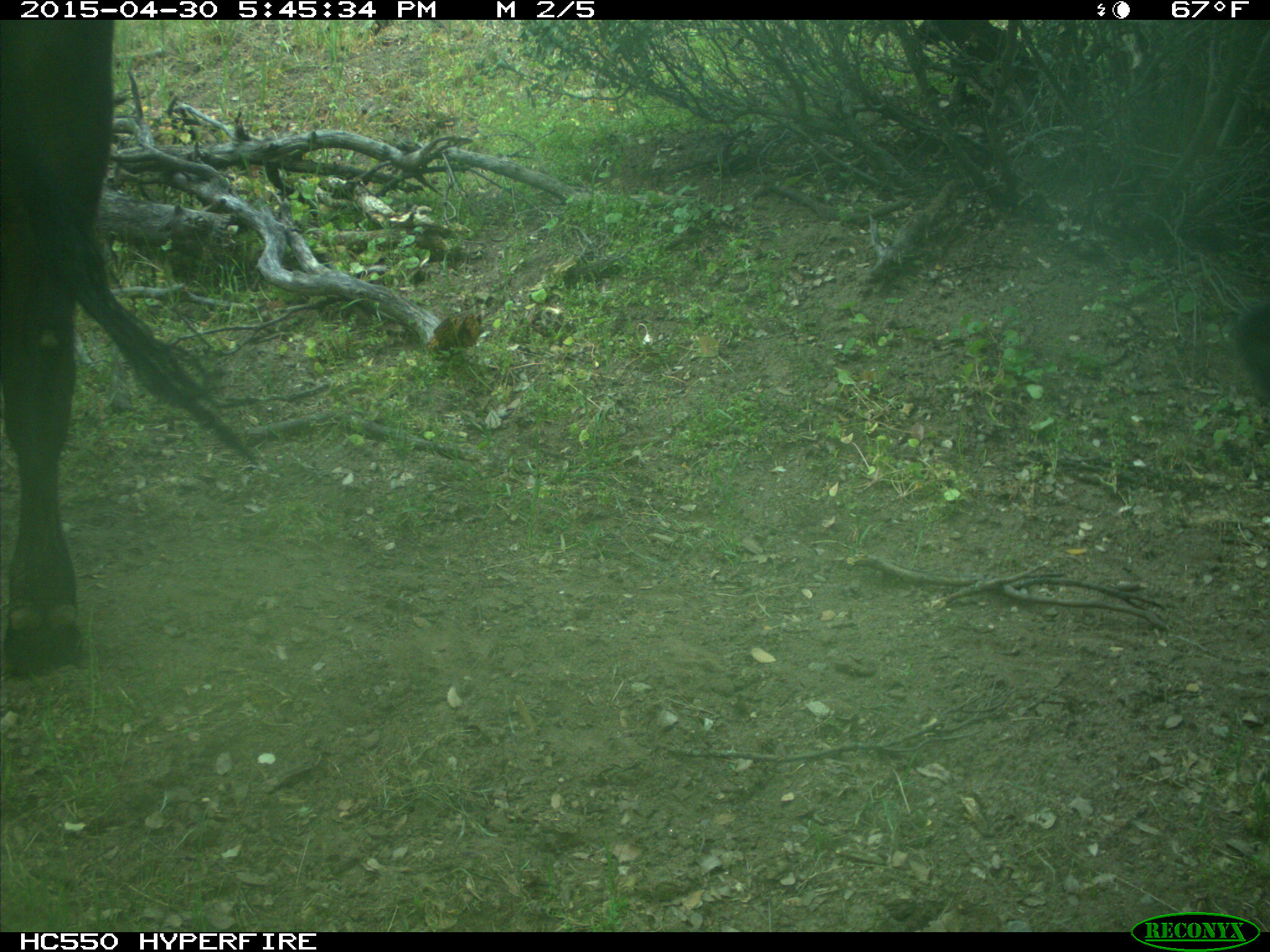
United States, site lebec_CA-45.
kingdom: Animalia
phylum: Chordata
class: Mammalia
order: Artiodactyla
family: Bovidae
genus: Bos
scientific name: Bos taurus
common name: domestic cow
Bos taurus (domestic cow).